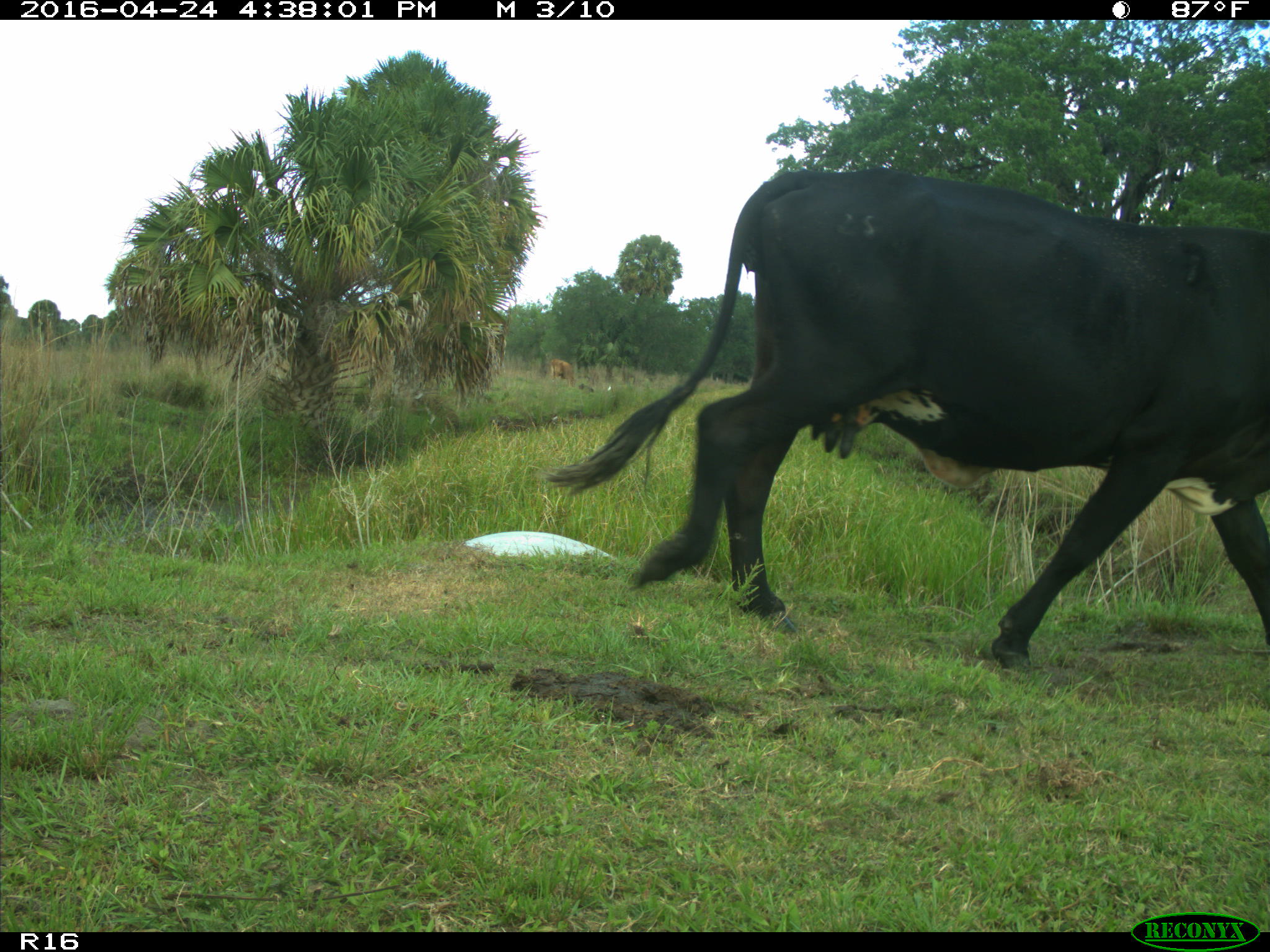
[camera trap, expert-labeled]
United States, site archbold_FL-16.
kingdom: Animalia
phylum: Chordata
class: Mammalia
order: Artiodactyla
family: Bovidae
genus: Bos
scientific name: Bos taurus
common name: domestic cow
Bos taurus (domestic cow).